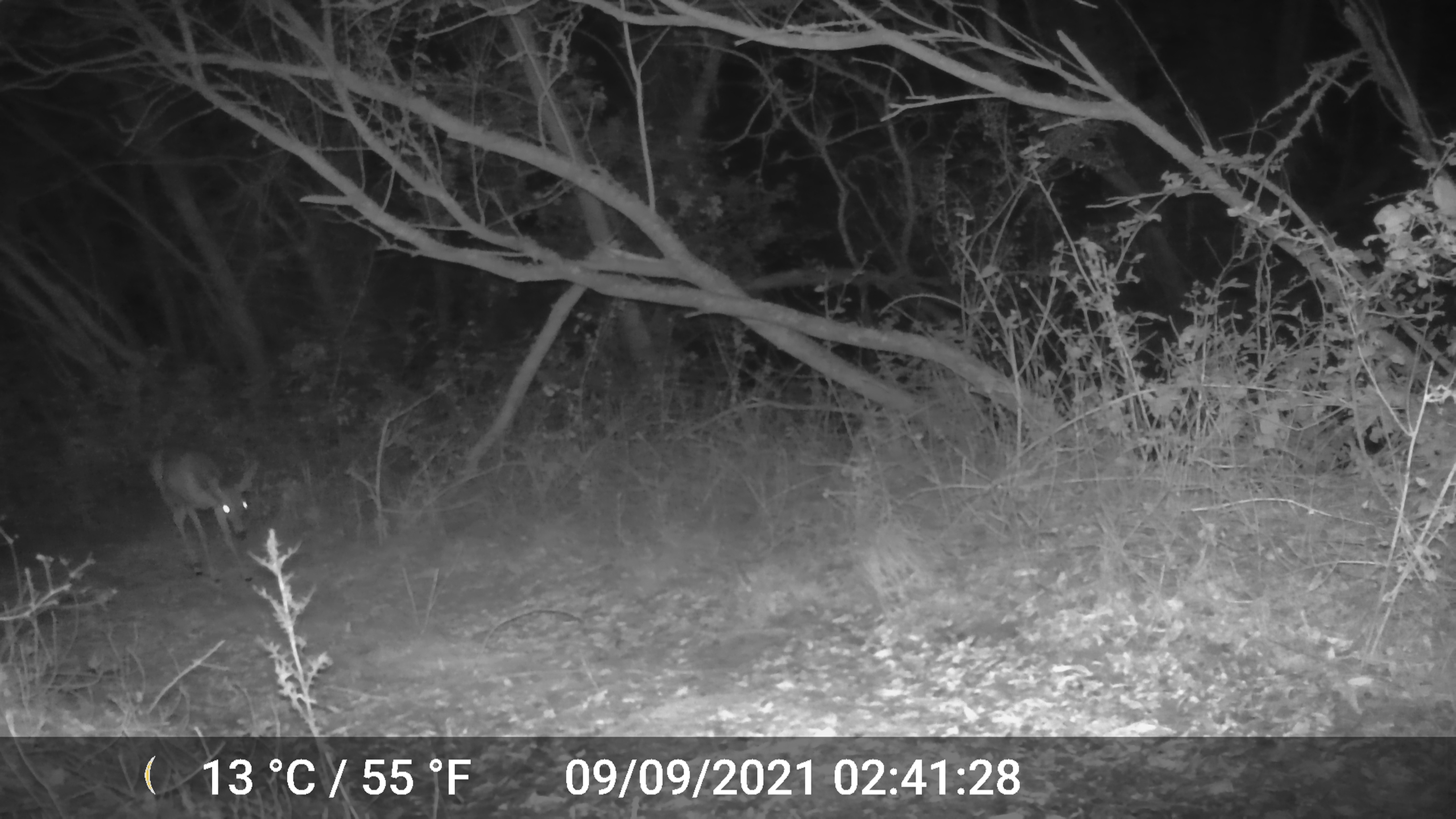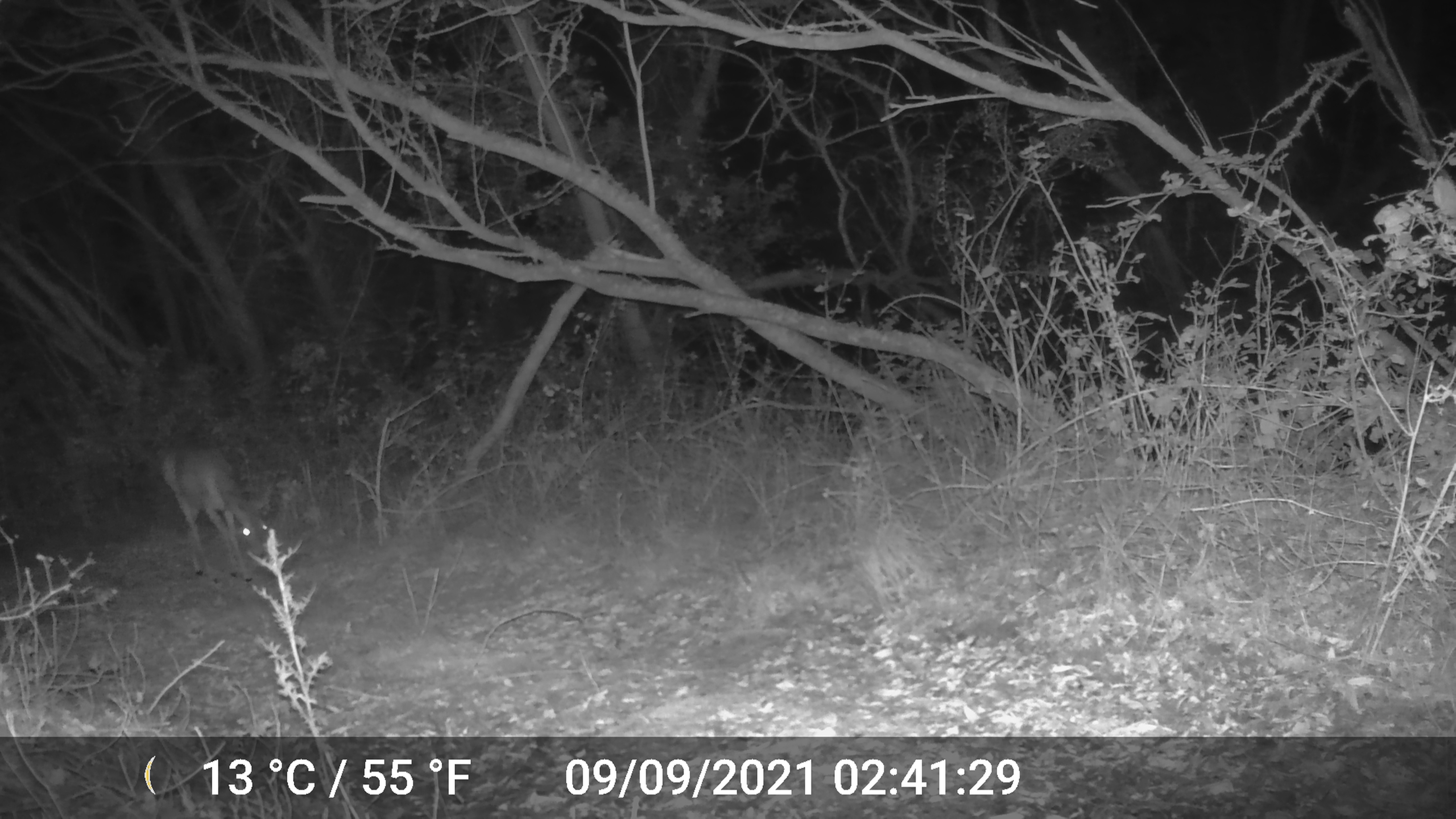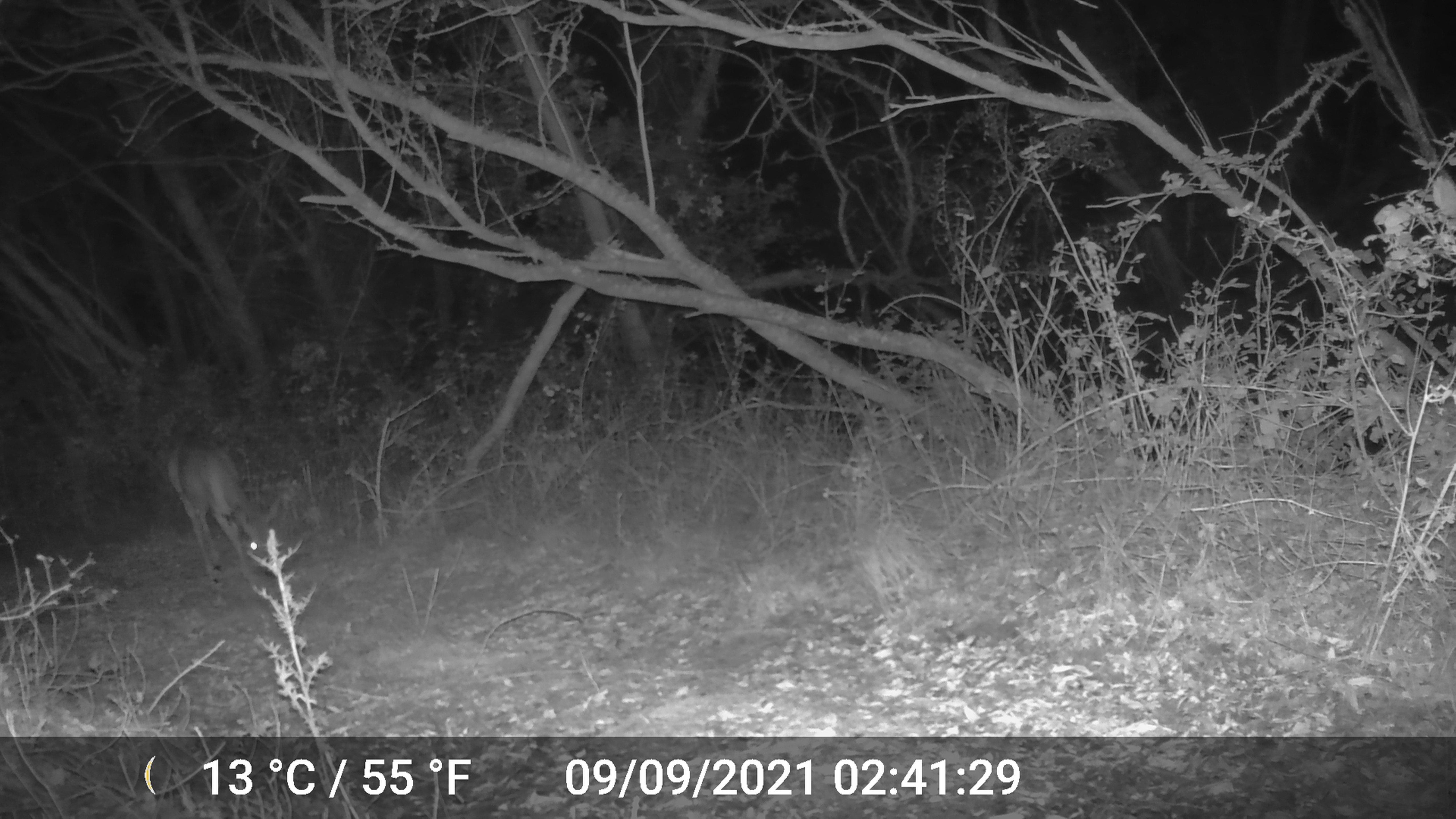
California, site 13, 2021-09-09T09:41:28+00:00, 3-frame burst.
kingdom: Animalia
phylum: Chordata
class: Mammalia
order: Artiodactyla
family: Cervidae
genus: Odocoileus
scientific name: Odocoileus hemionus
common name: mule deer